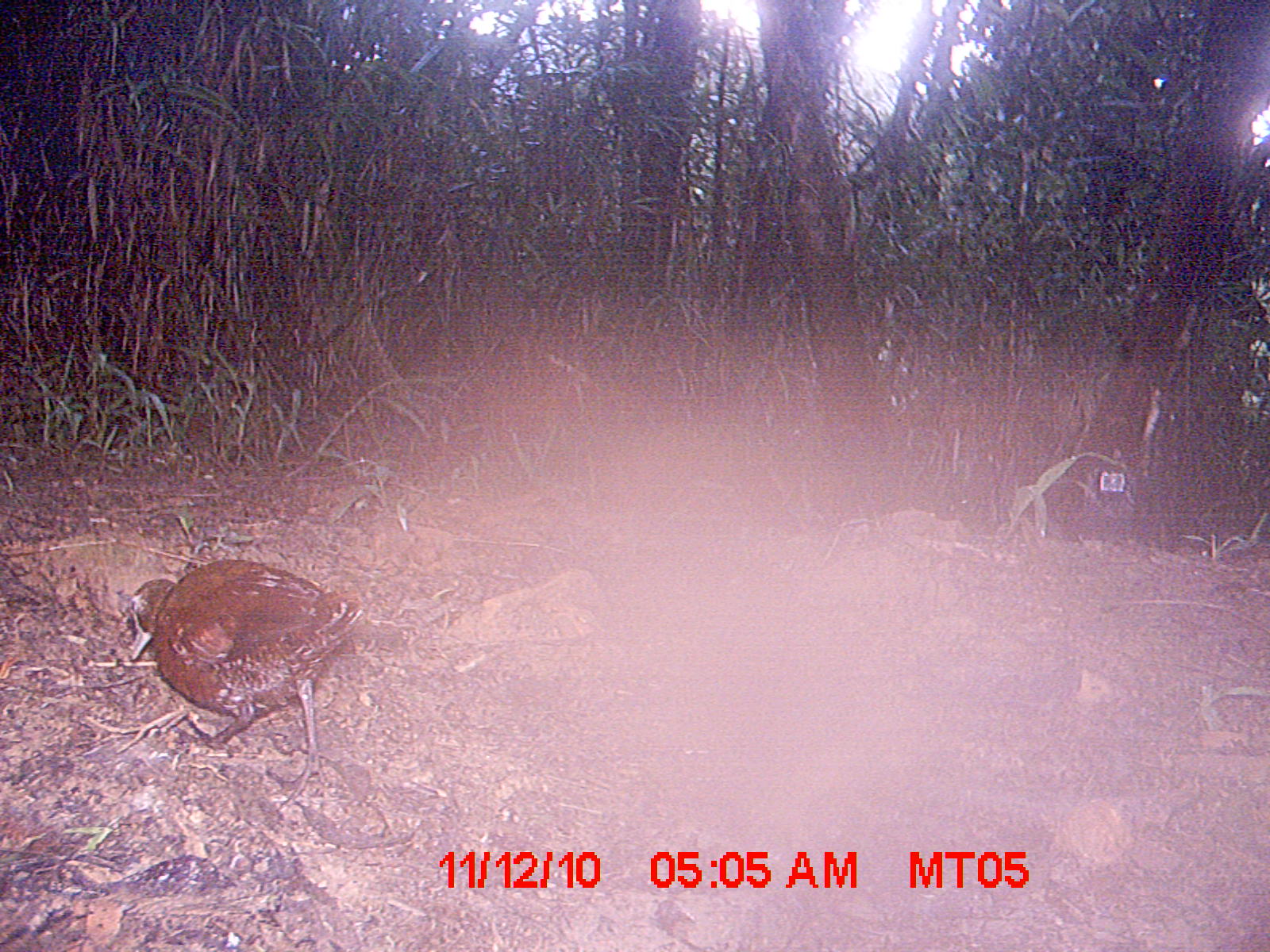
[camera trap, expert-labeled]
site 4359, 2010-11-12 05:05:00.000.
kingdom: Animalia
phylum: Chordata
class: Aves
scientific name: Aves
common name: bird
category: unknown bird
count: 1